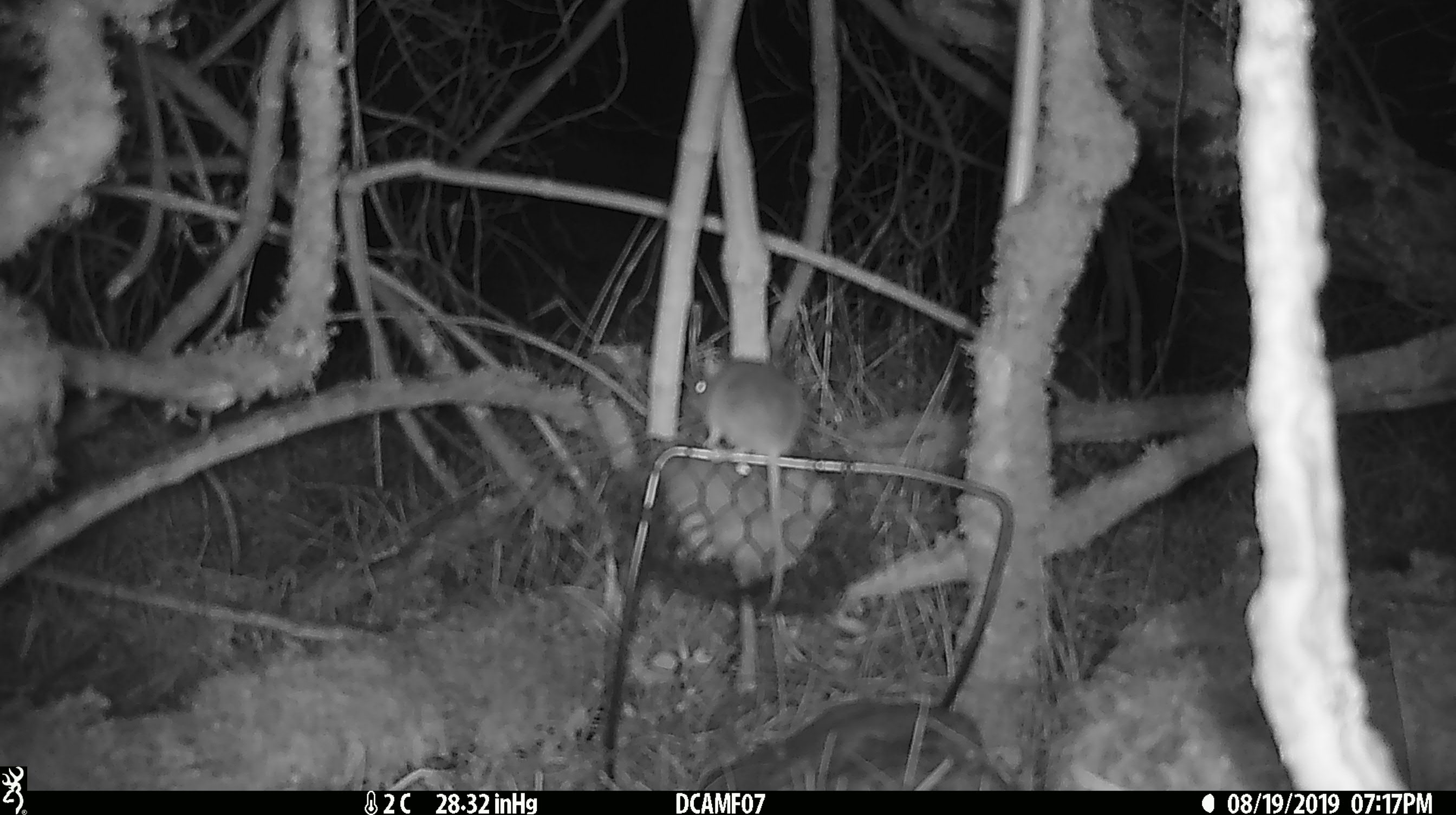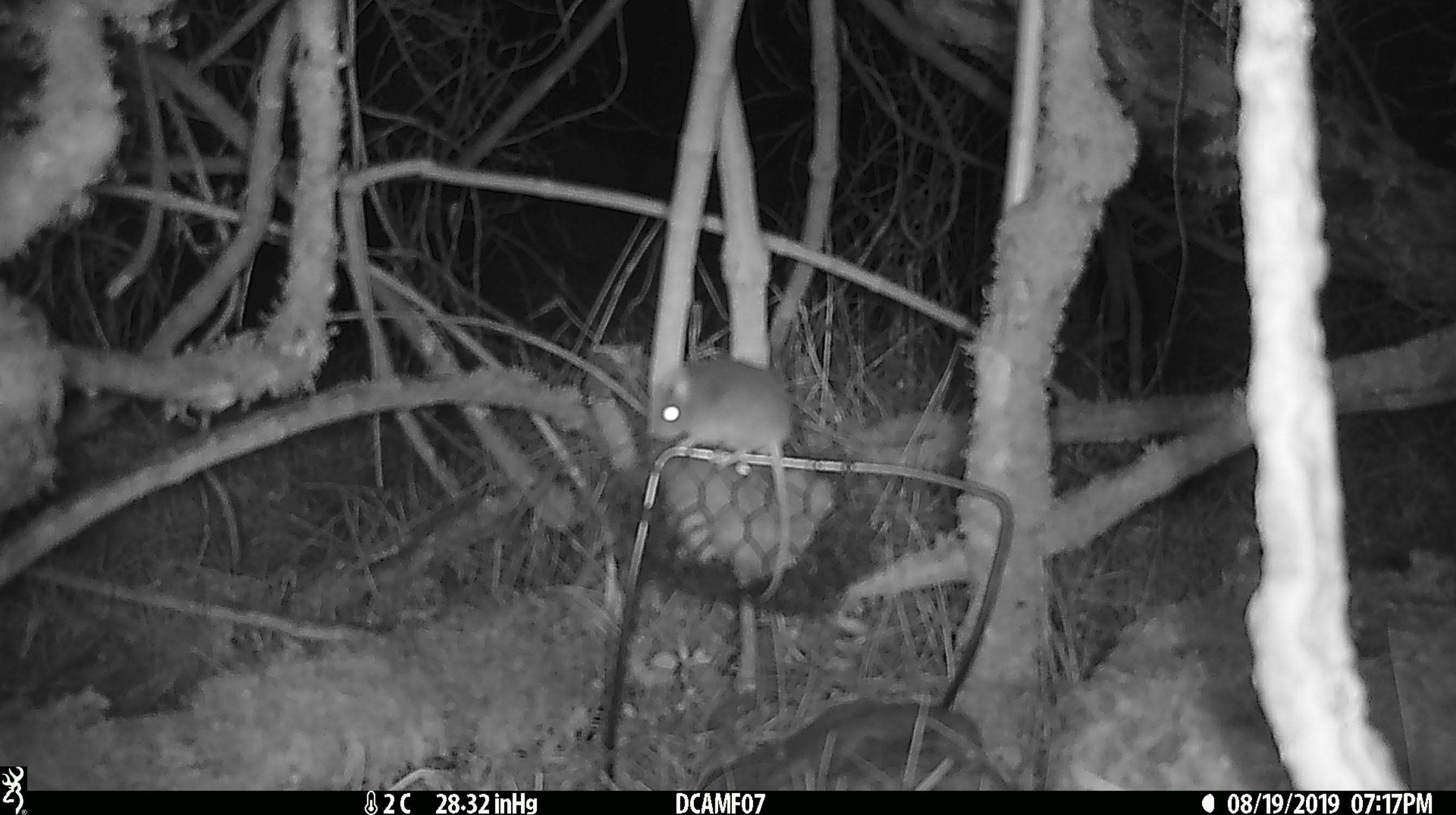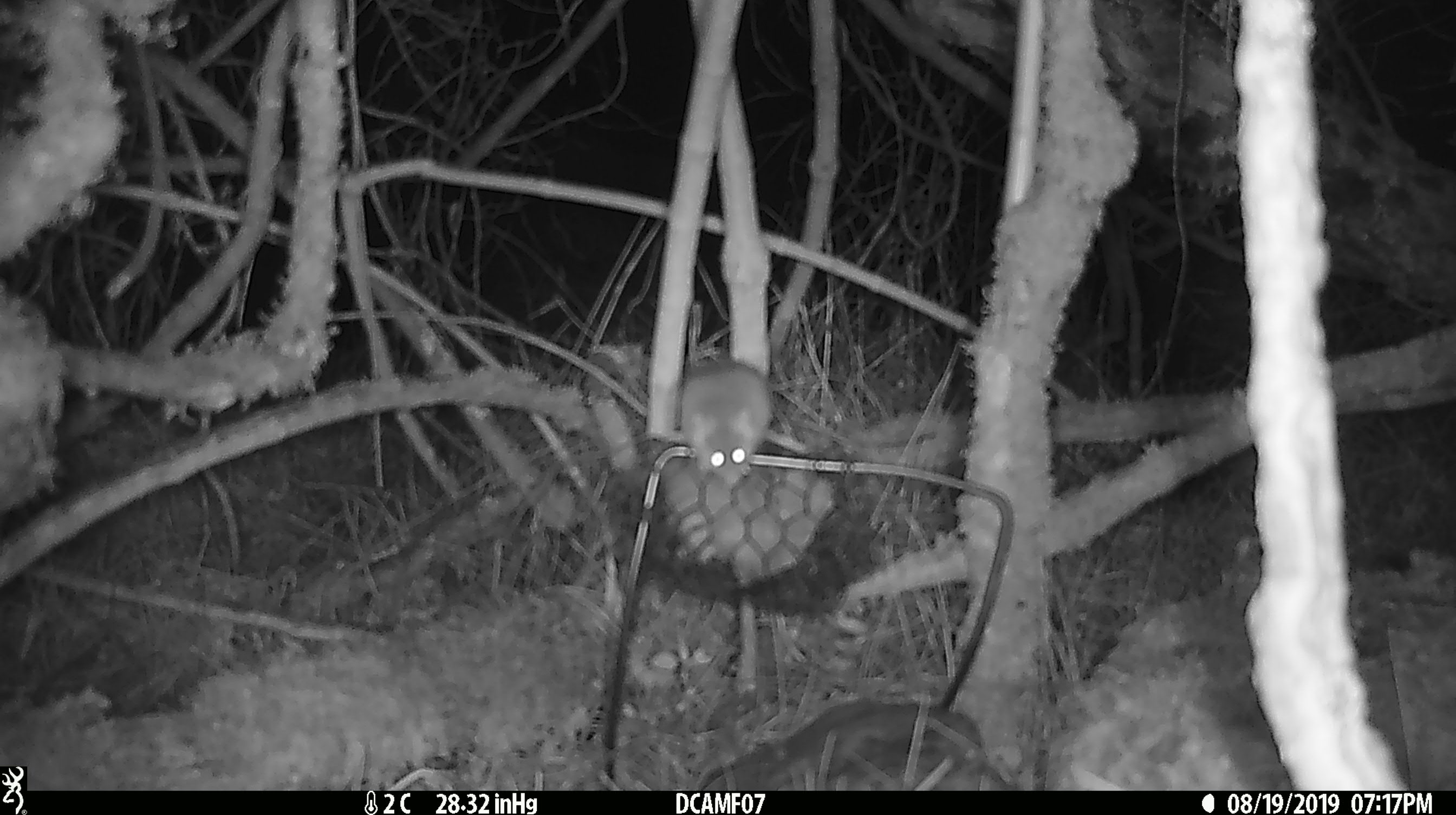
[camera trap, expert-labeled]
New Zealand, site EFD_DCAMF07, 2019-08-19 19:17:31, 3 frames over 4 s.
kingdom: Animalia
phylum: Chordata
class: Mammalia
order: Rodentia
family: Muridae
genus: Mus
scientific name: Mus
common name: mouse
Mouse (Mus).